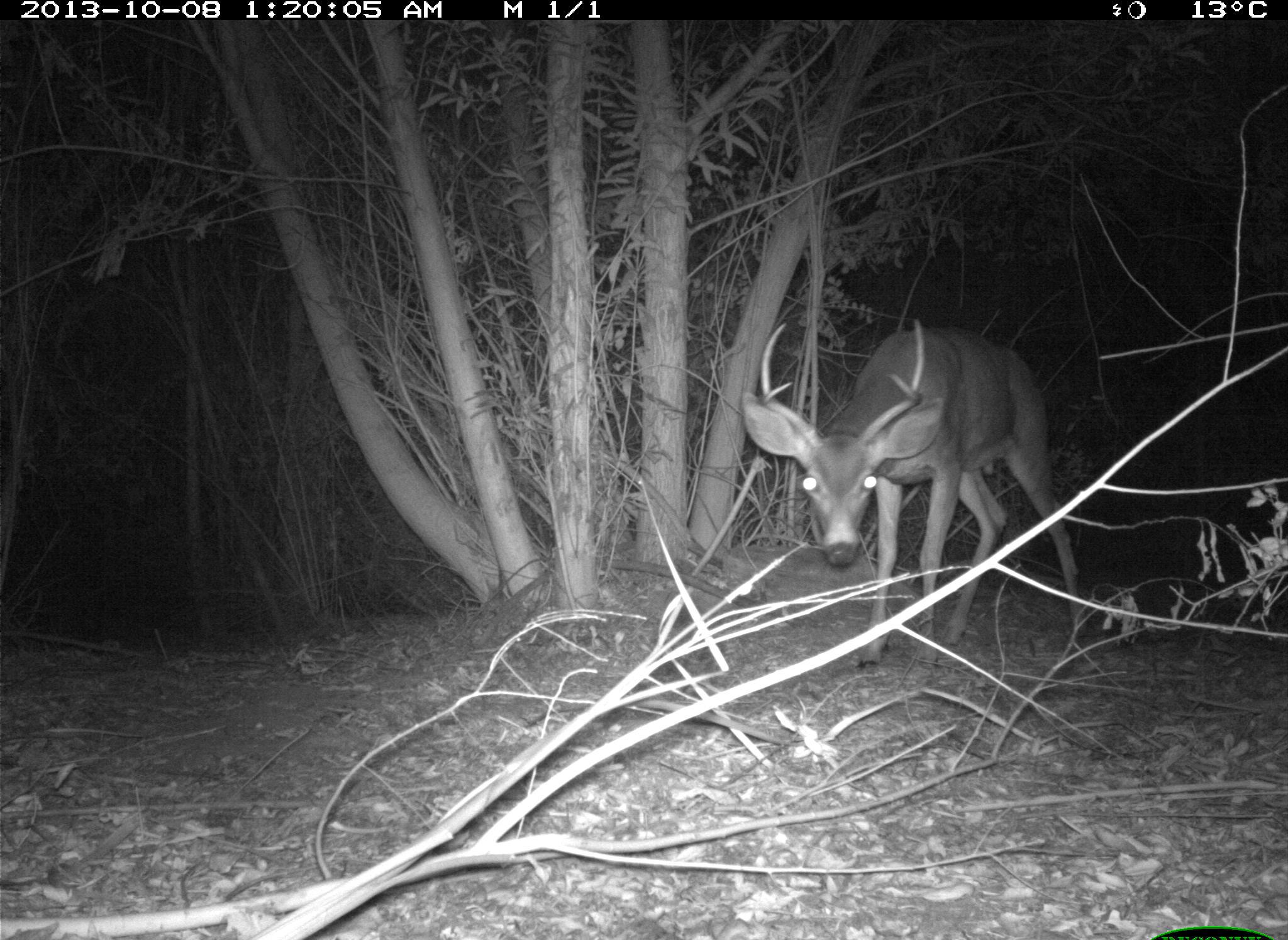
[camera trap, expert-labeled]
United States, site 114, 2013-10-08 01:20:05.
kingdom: Animalia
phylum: Chordata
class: Mammalia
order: Artiodactyla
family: Cervidae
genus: Odocoileus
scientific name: Odocoileus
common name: deer